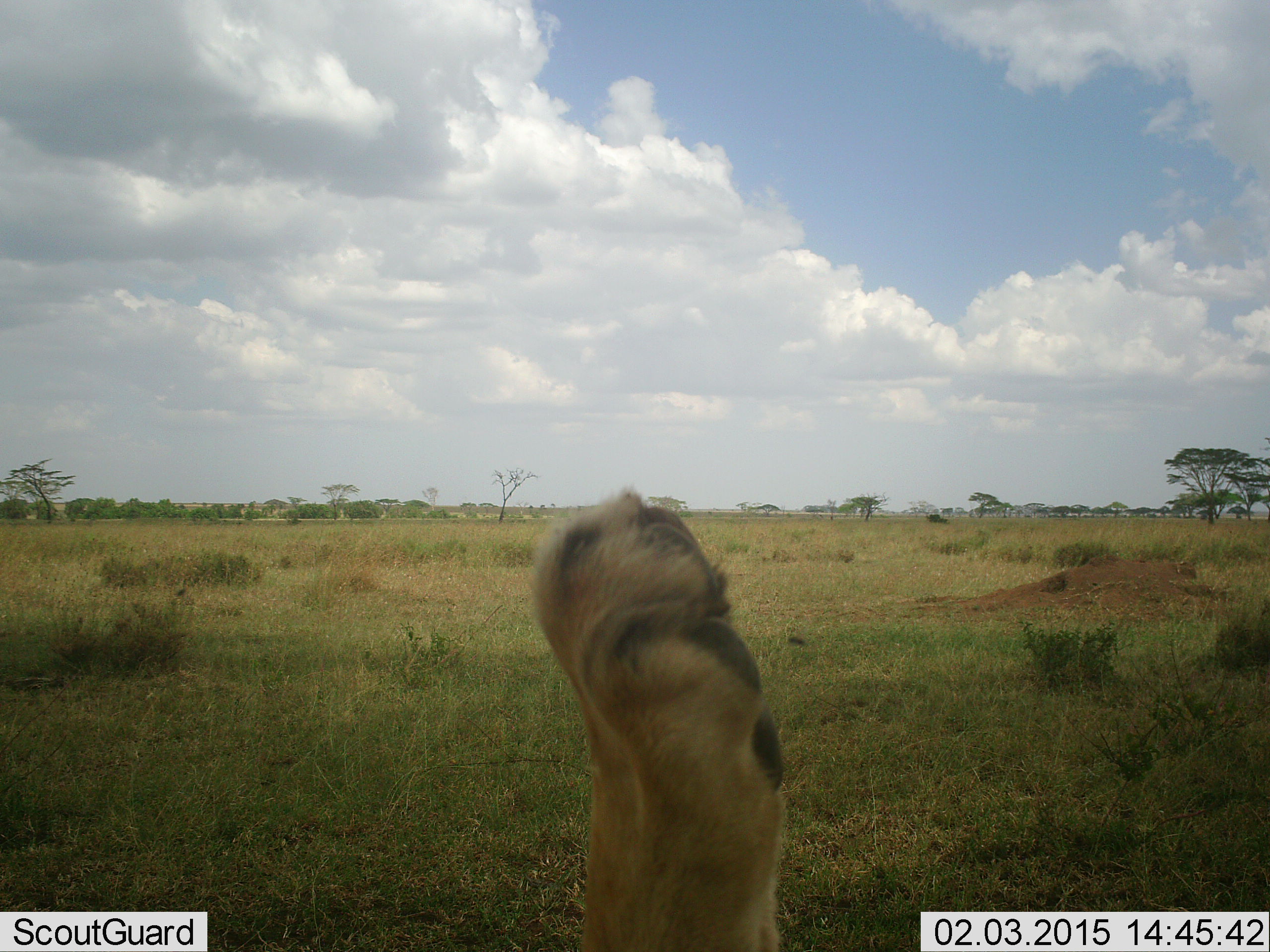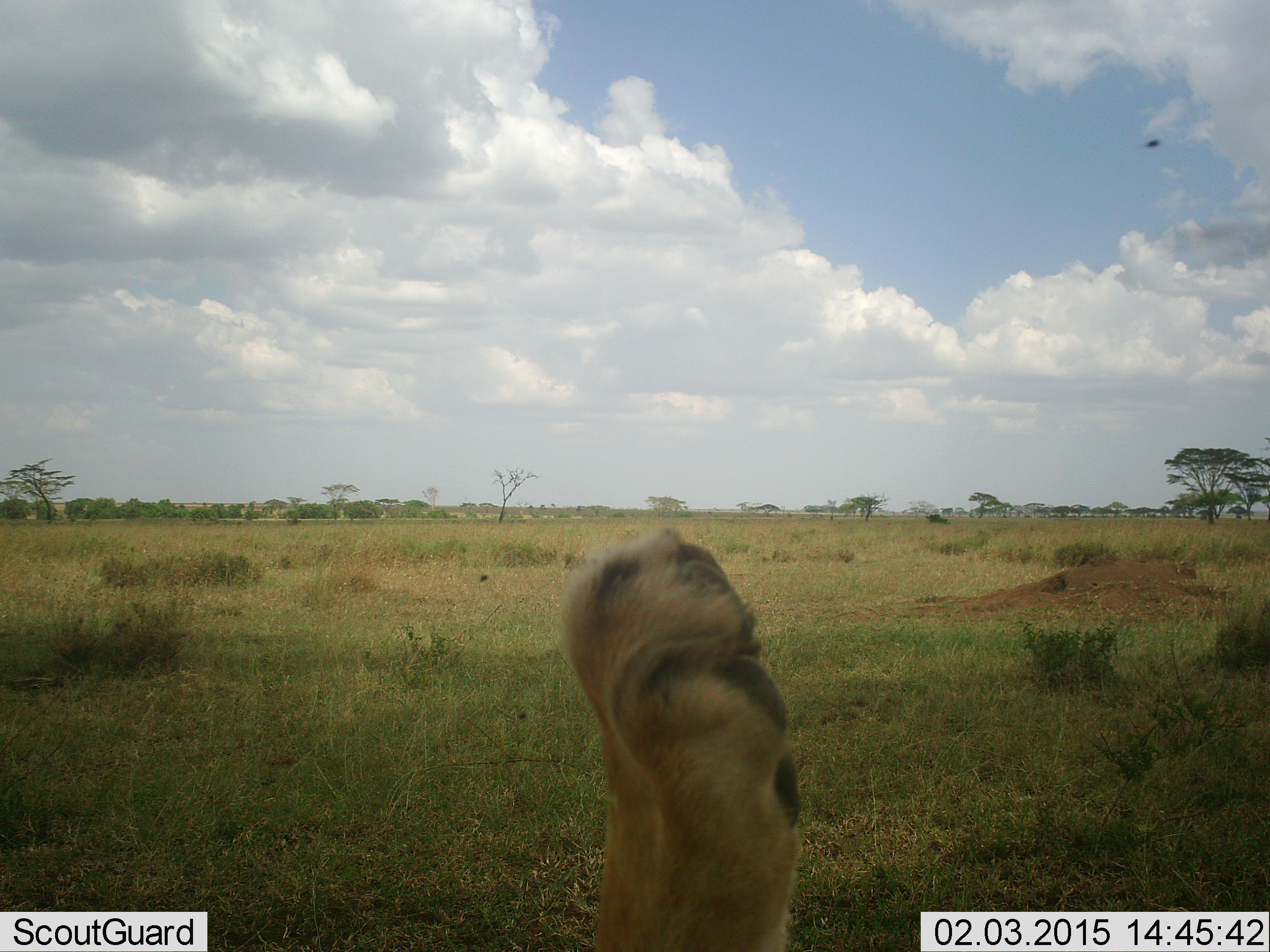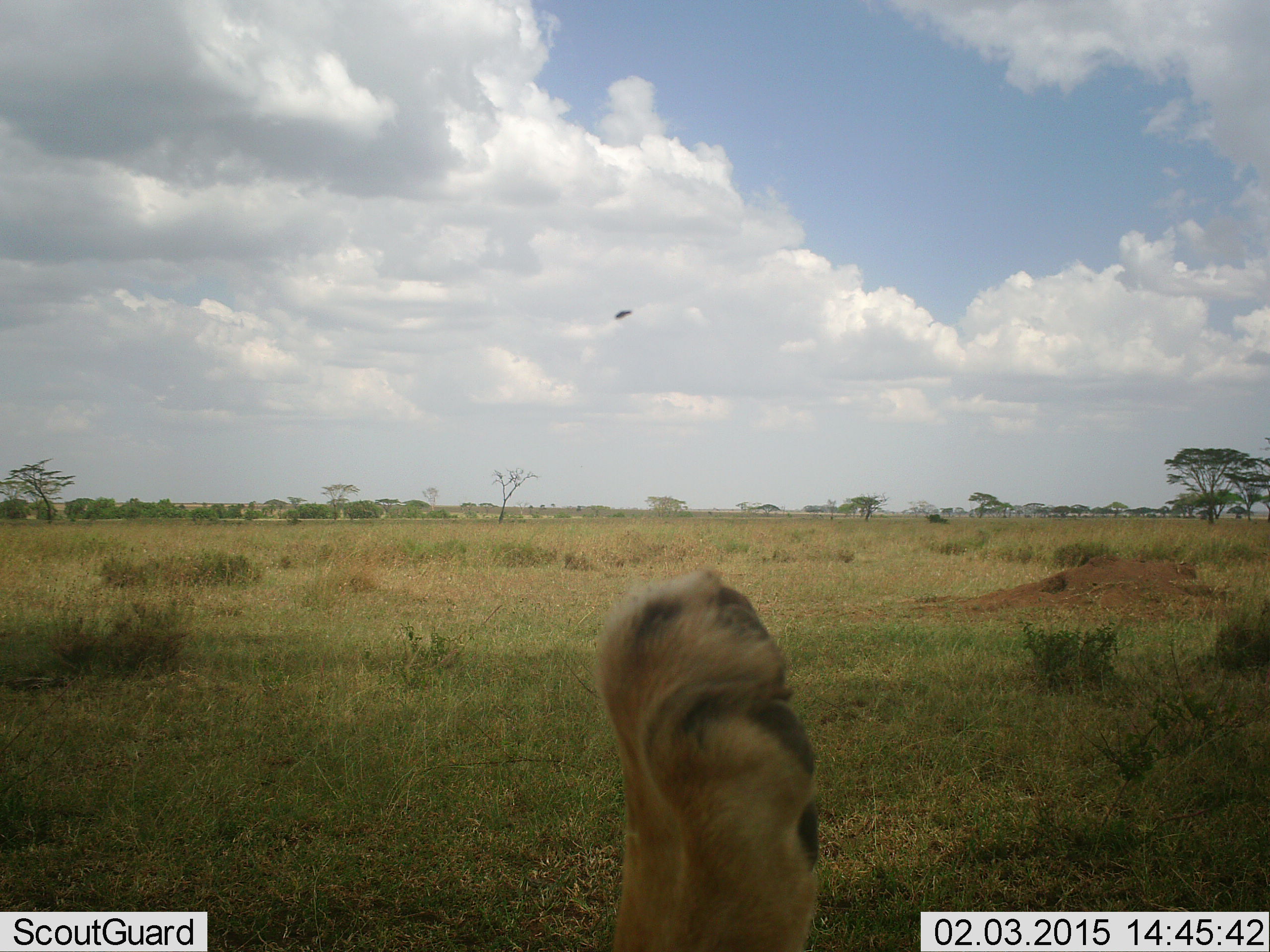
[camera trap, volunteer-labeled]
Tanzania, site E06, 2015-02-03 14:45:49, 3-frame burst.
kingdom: Animalia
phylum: Chordata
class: Mammalia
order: Carnivora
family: Felidae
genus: Panthera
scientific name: Panthera leo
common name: lion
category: lionfemale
Lionfemale (lion) (Panthera leo), count 1. Behavior (volunteer vote fractions): standing 0%, resting 92%, moving 0%, interacting 8%. Young present (vote fraction): 0%. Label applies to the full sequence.